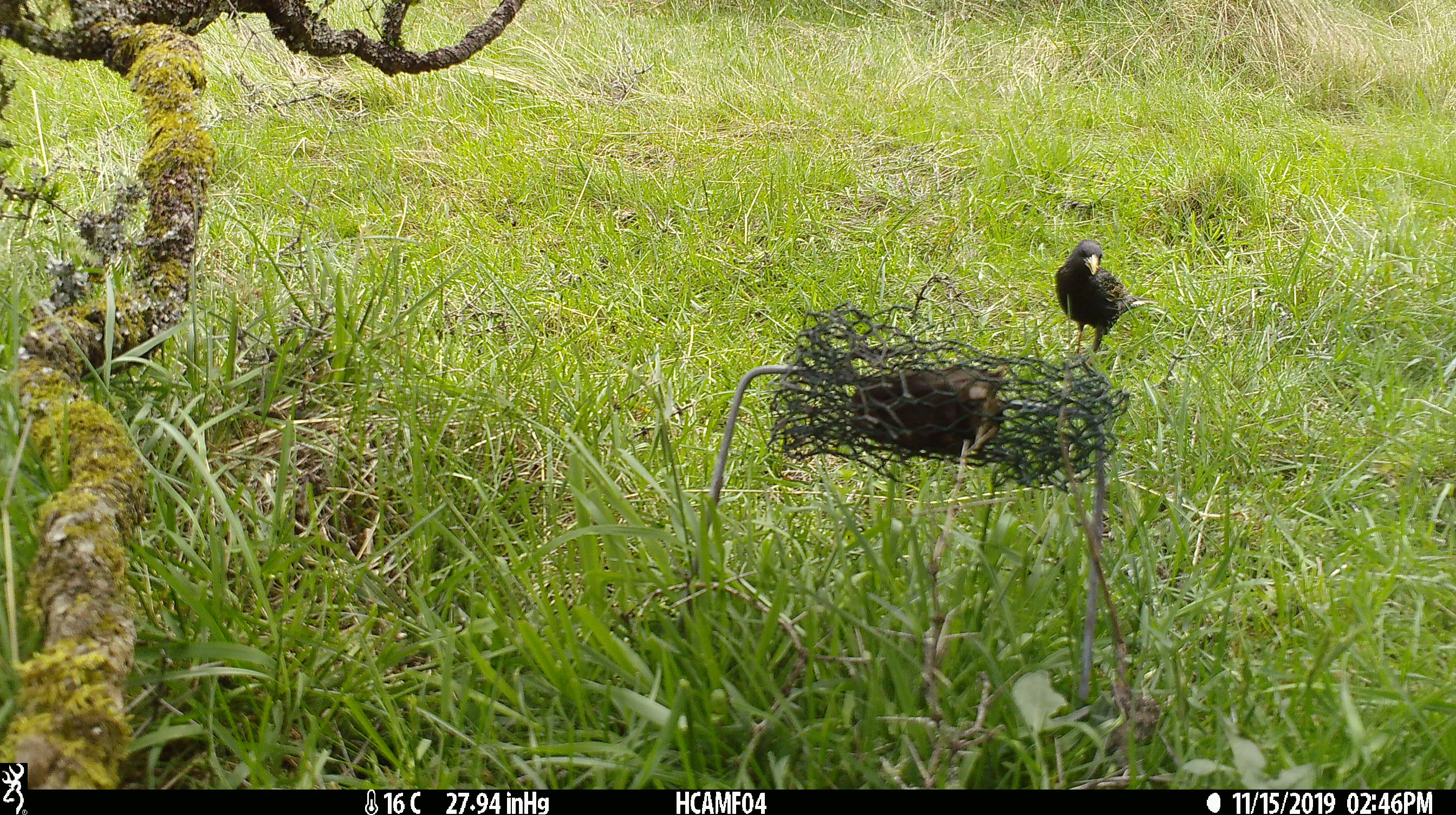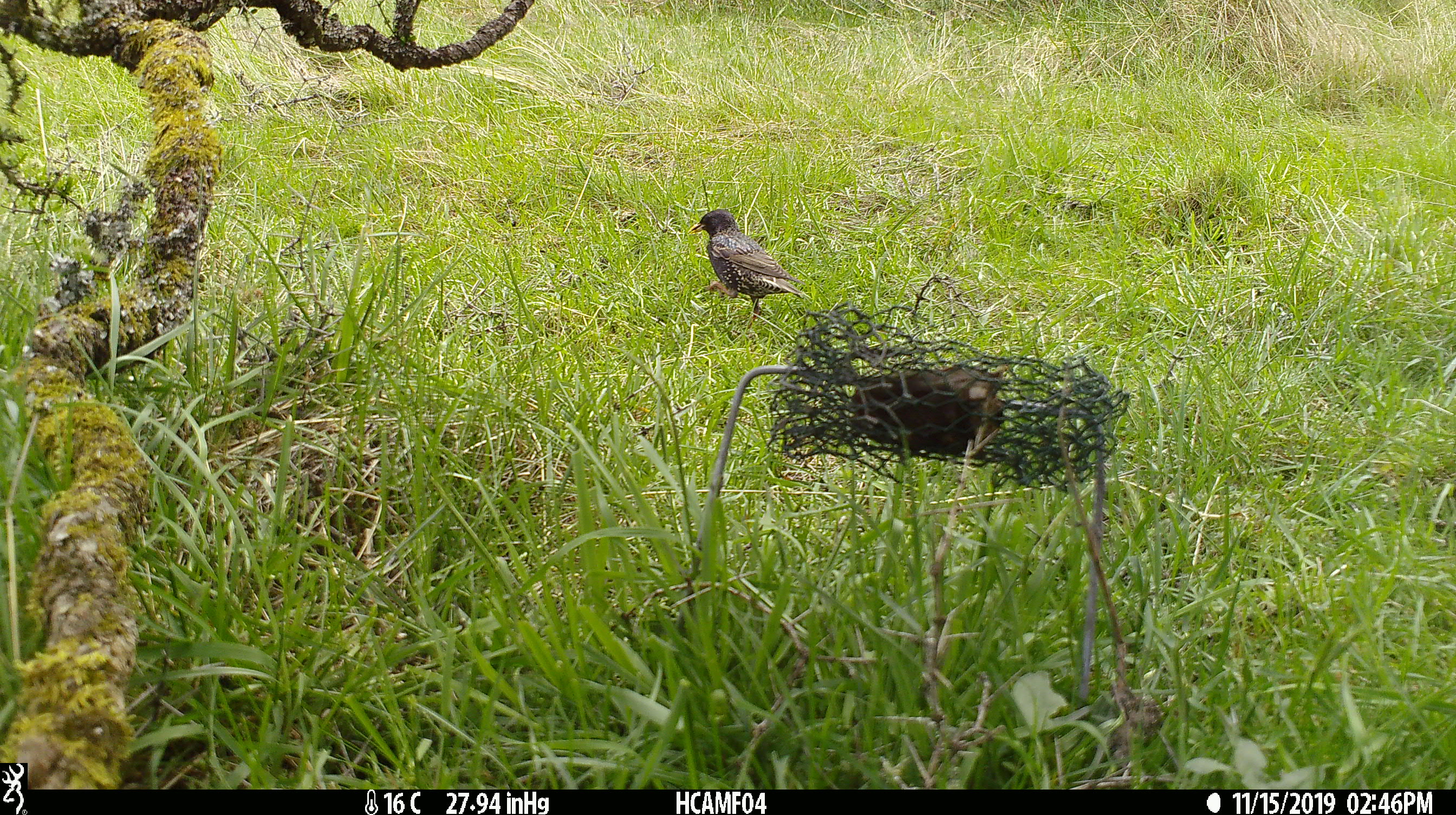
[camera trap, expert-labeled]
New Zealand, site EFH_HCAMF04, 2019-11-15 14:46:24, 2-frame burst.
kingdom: Animalia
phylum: Chordata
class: Aves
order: Passeriformes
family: Sturnidae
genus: Sturnus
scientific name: Sturnus vulgaris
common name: european starling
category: starling